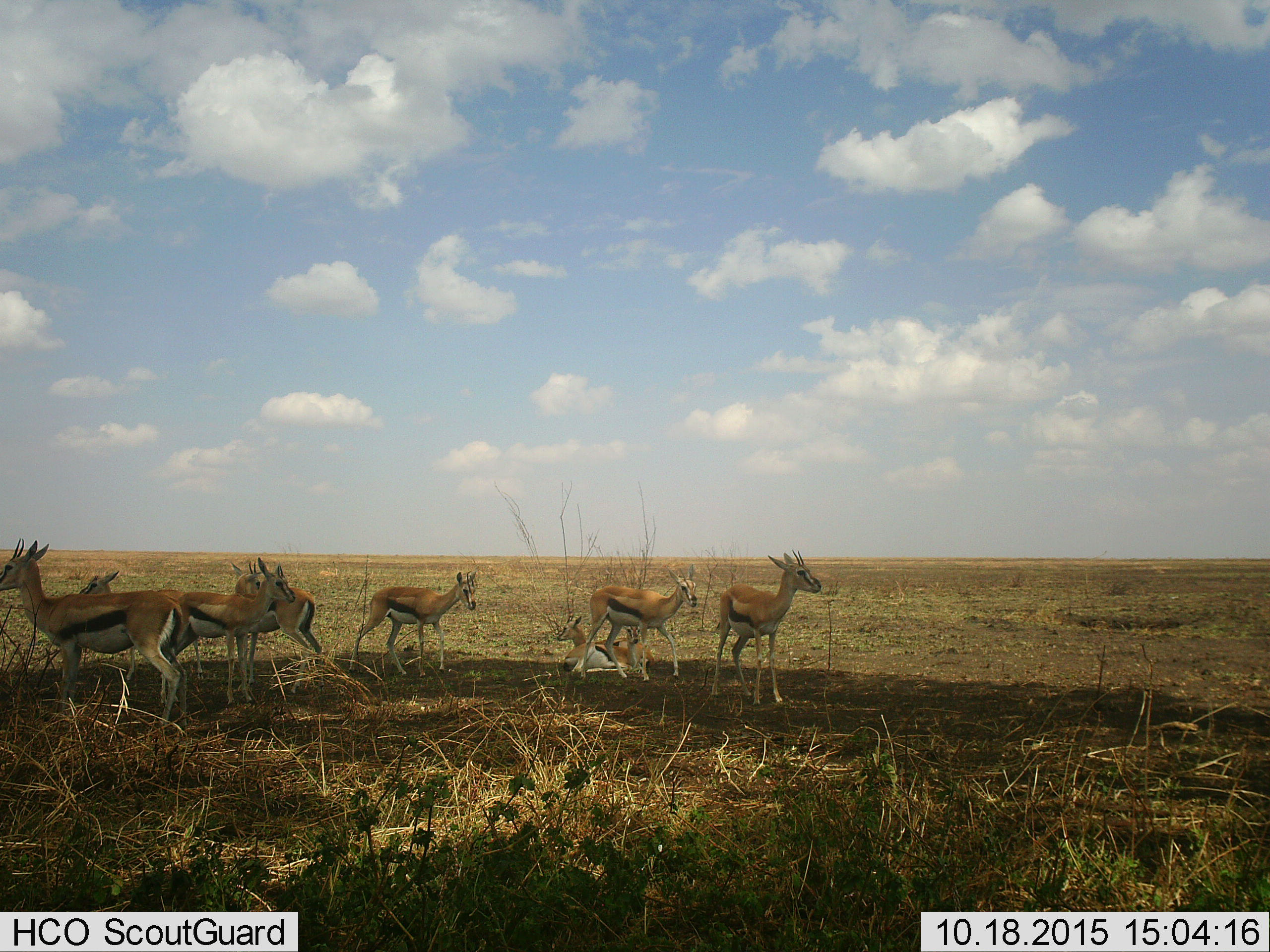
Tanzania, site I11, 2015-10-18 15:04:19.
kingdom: Animalia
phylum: Chordata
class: Mammalia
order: Artiodactyla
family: Bovidae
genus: Eudorcas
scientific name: Eudorcas thomsonii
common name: thomson's gazelle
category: gazellethomsons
Gazellethomsons (thomson's gazelle) (Eudorcas thomsonii), count 9. Behavior (volunteer vote fractions): standing 100%, resting 90%, moving 10%, interacting 0%. Young present (vote fraction): 20%. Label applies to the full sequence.